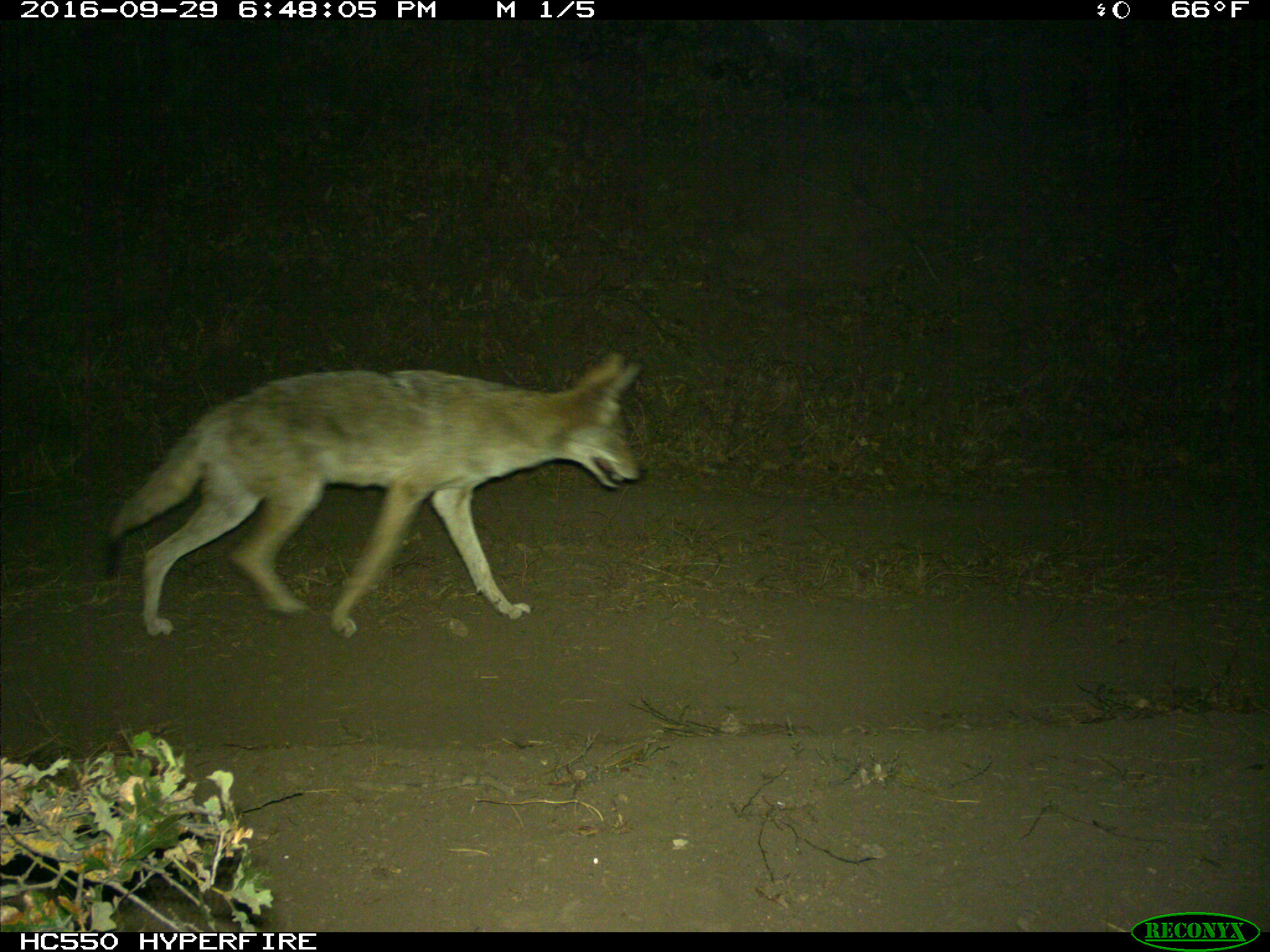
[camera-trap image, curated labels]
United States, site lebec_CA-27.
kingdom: Animalia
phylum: Chordata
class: Mammalia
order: Carnivora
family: Canidae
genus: Canis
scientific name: Canis latrans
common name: coyote